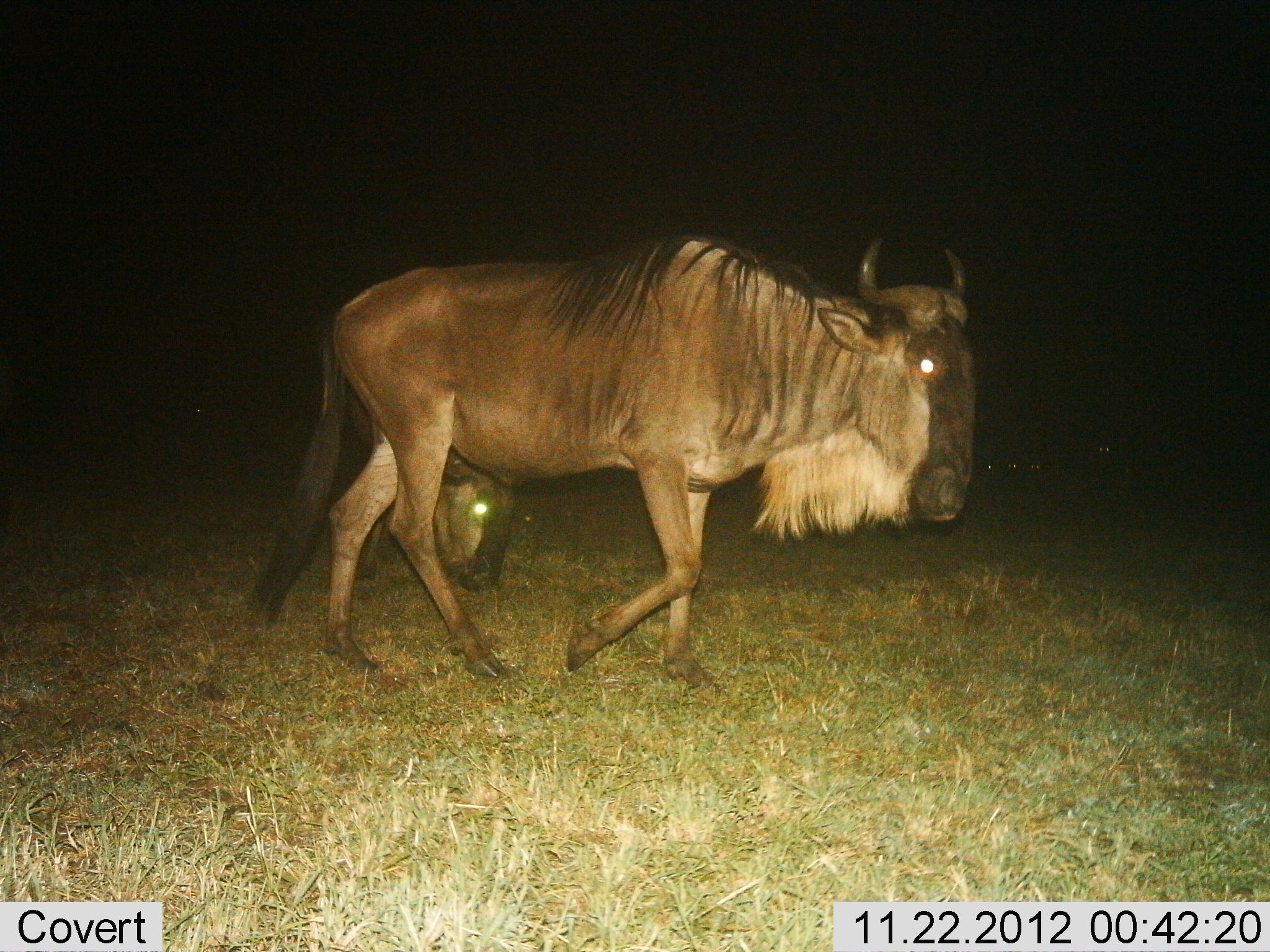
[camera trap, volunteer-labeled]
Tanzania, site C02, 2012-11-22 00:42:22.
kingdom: Animalia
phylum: Chordata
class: Mammalia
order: Artiodactyla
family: Bovidae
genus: Connochaetes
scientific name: Connochaetes taurinus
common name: blue wildebeest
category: wildebeest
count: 2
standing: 21%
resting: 8%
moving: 92%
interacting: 0%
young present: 17%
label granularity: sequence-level